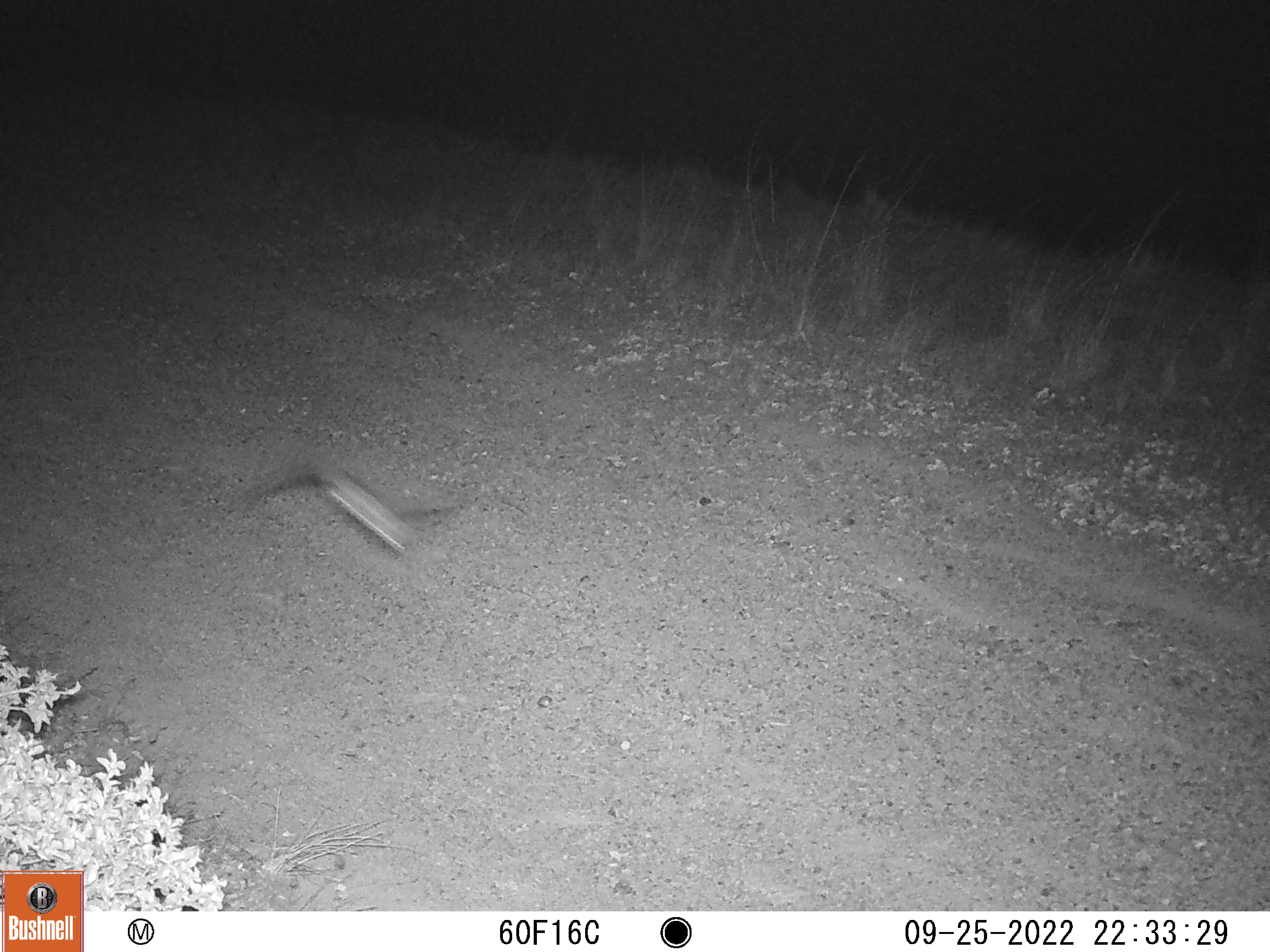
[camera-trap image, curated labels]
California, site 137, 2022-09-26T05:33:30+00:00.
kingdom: Animalia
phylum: Chordata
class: Aves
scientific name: Aves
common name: bird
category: unknown bird